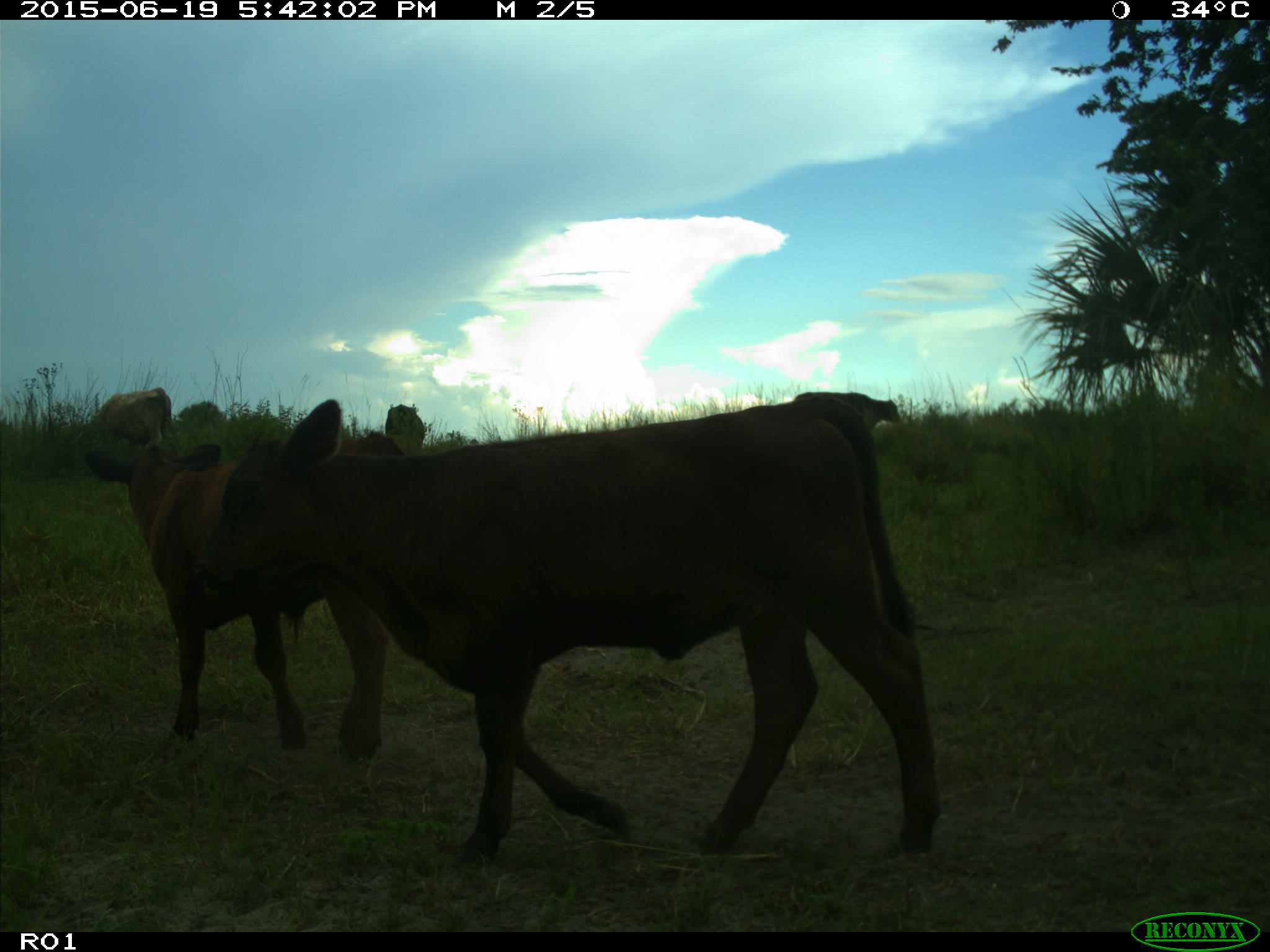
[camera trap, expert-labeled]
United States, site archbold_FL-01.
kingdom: Animalia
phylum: Chordata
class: Mammalia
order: Artiodactyla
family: Bovidae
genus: Bos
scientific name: Bos taurus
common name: domestic cow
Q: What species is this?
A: Bos taurus (domestic cow).